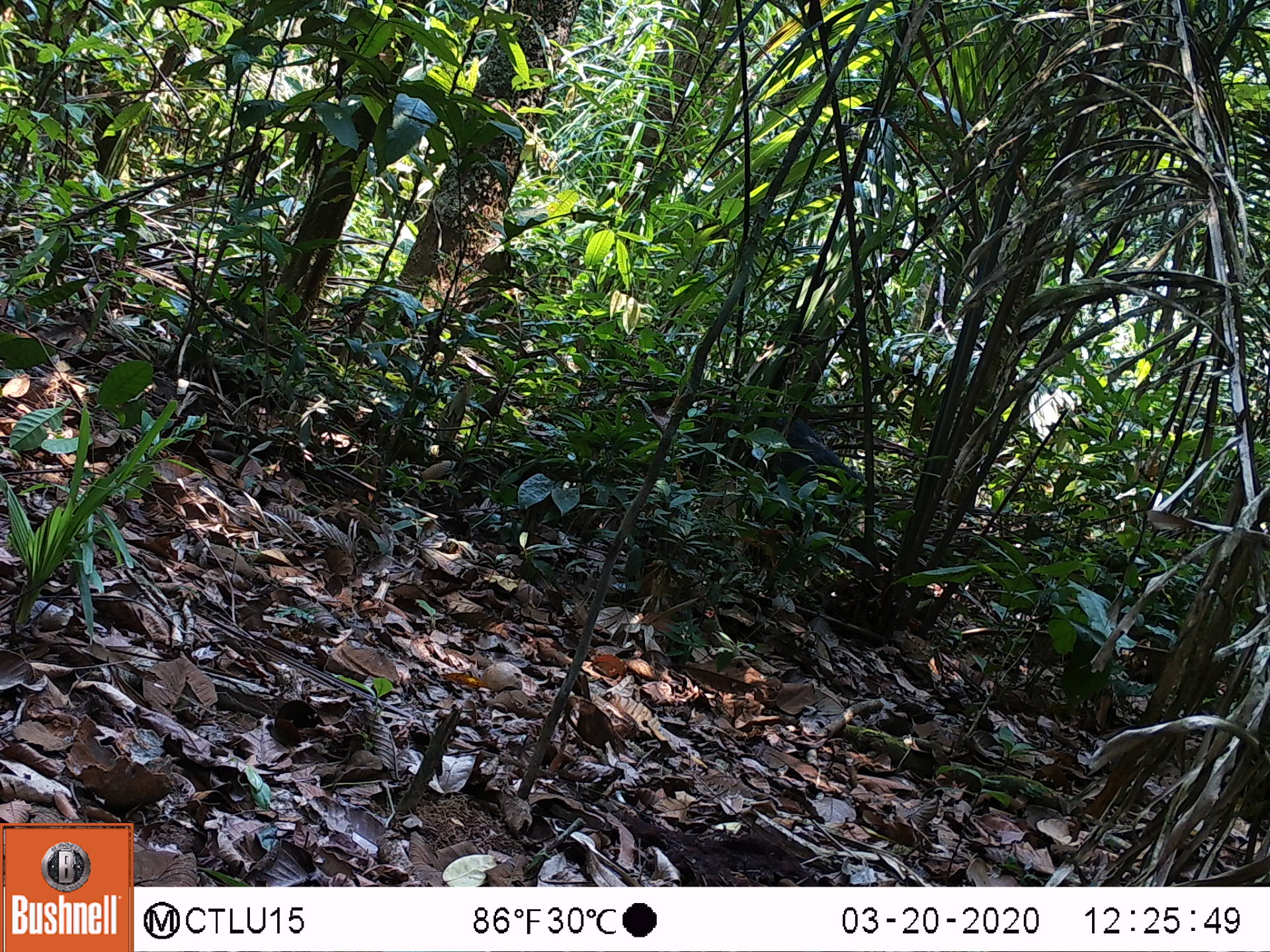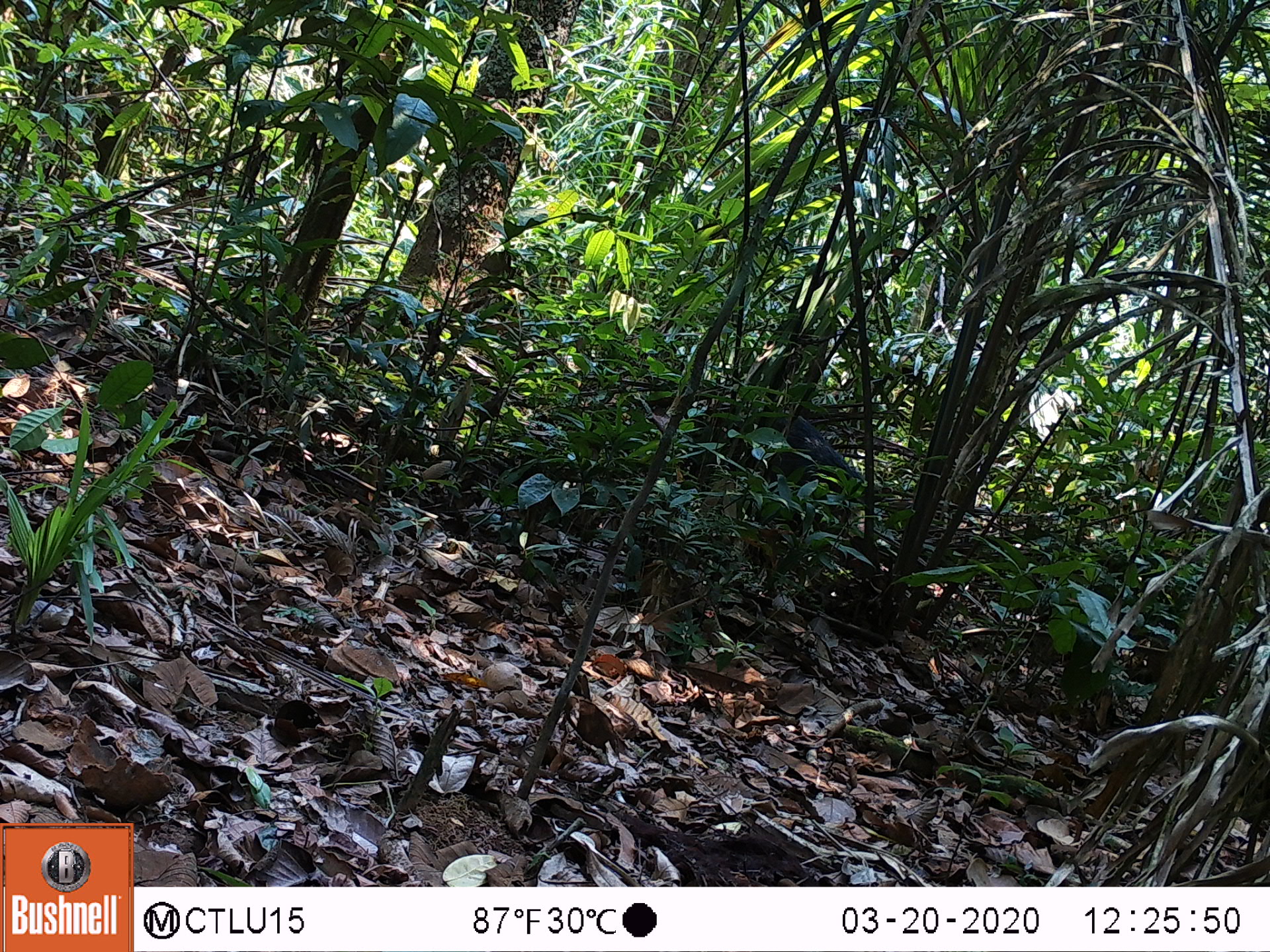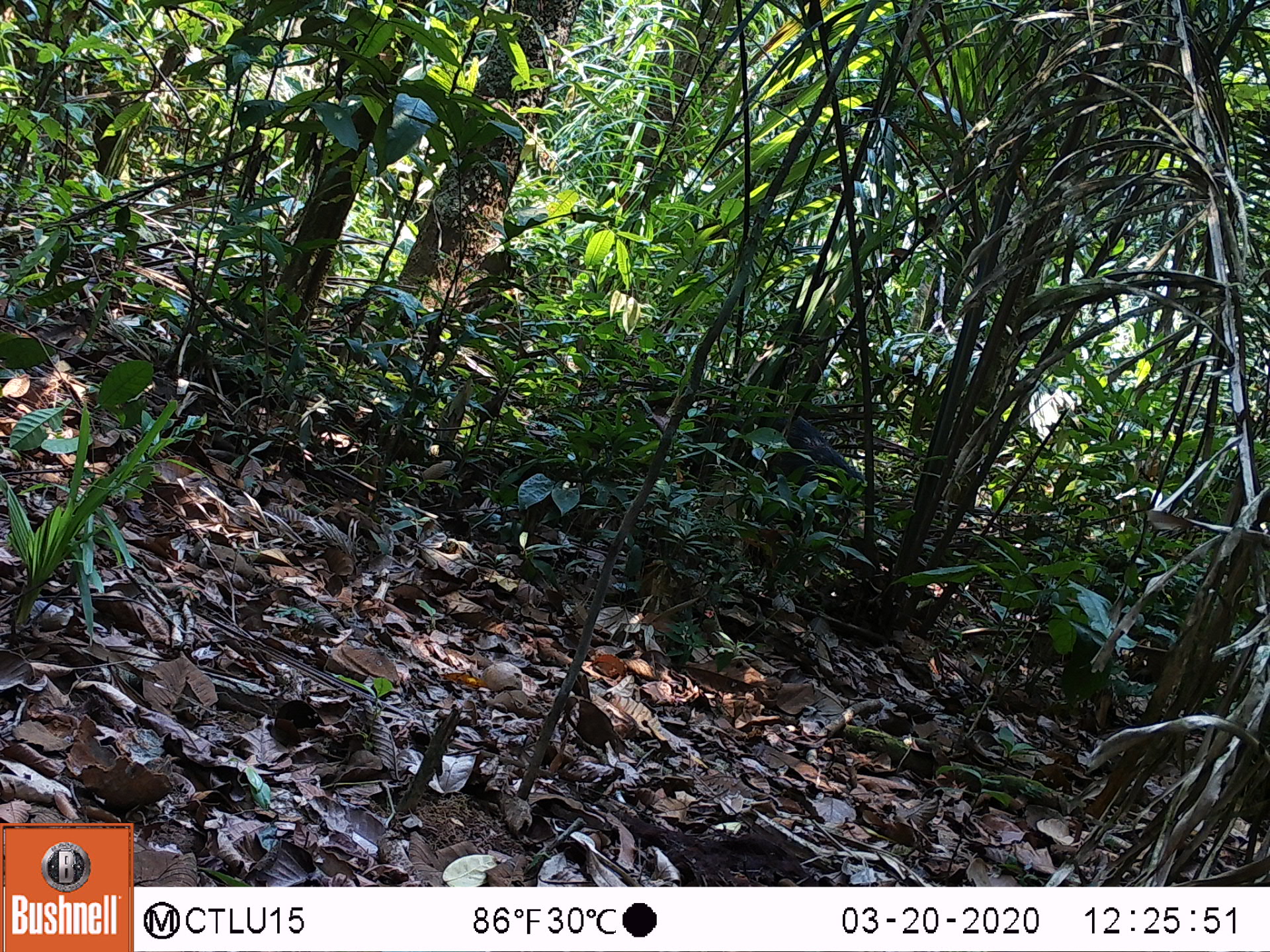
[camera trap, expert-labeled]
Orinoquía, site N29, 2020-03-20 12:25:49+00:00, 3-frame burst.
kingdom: Animalia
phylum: Chordata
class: Mammalia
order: Artiodactyla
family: Tayassuidae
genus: Pecari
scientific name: Pecari tajacu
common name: collared peccary